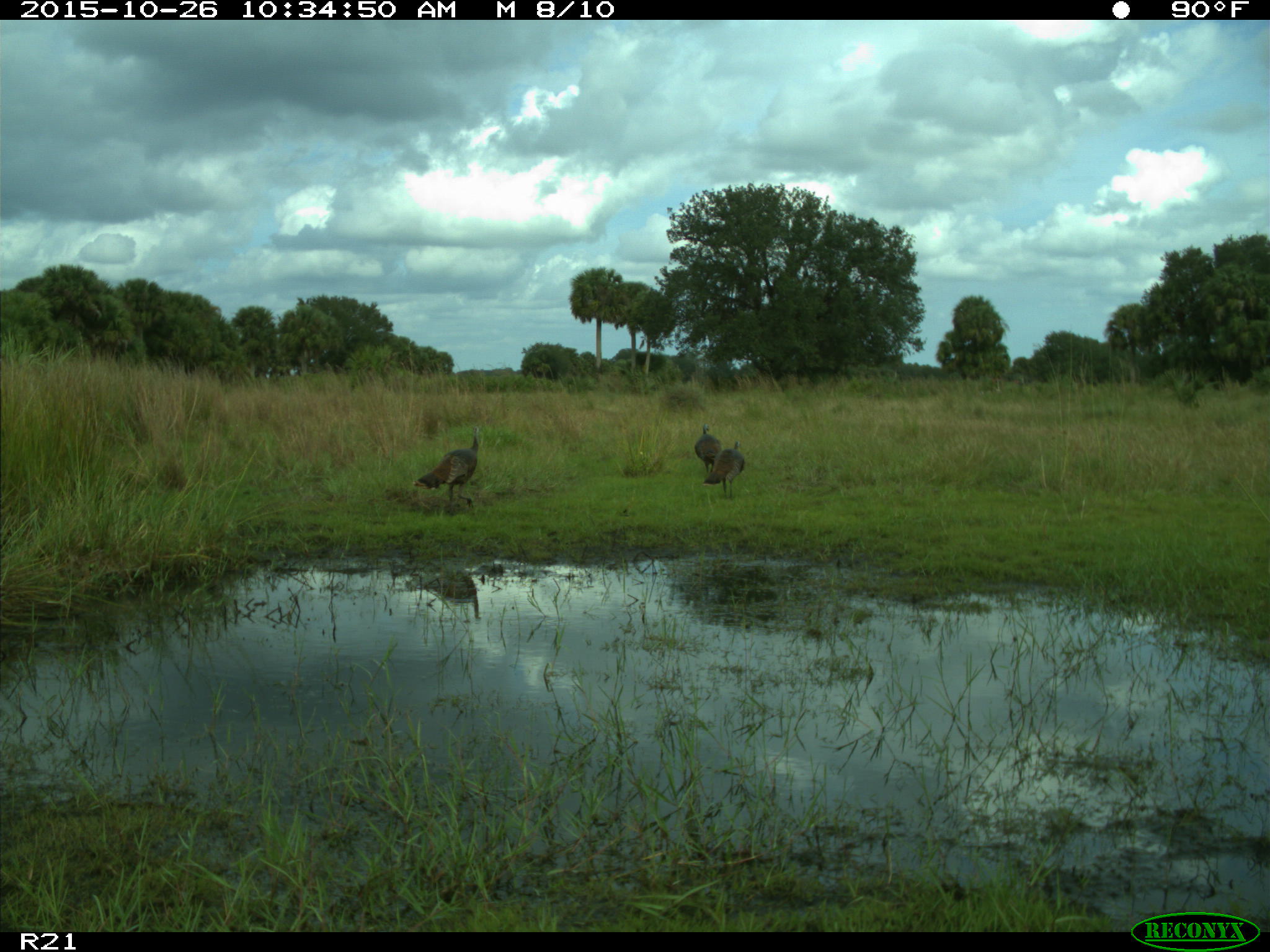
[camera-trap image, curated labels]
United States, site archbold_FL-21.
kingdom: Animalia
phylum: Chordata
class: Aves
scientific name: Aves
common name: birds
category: unidentified bird